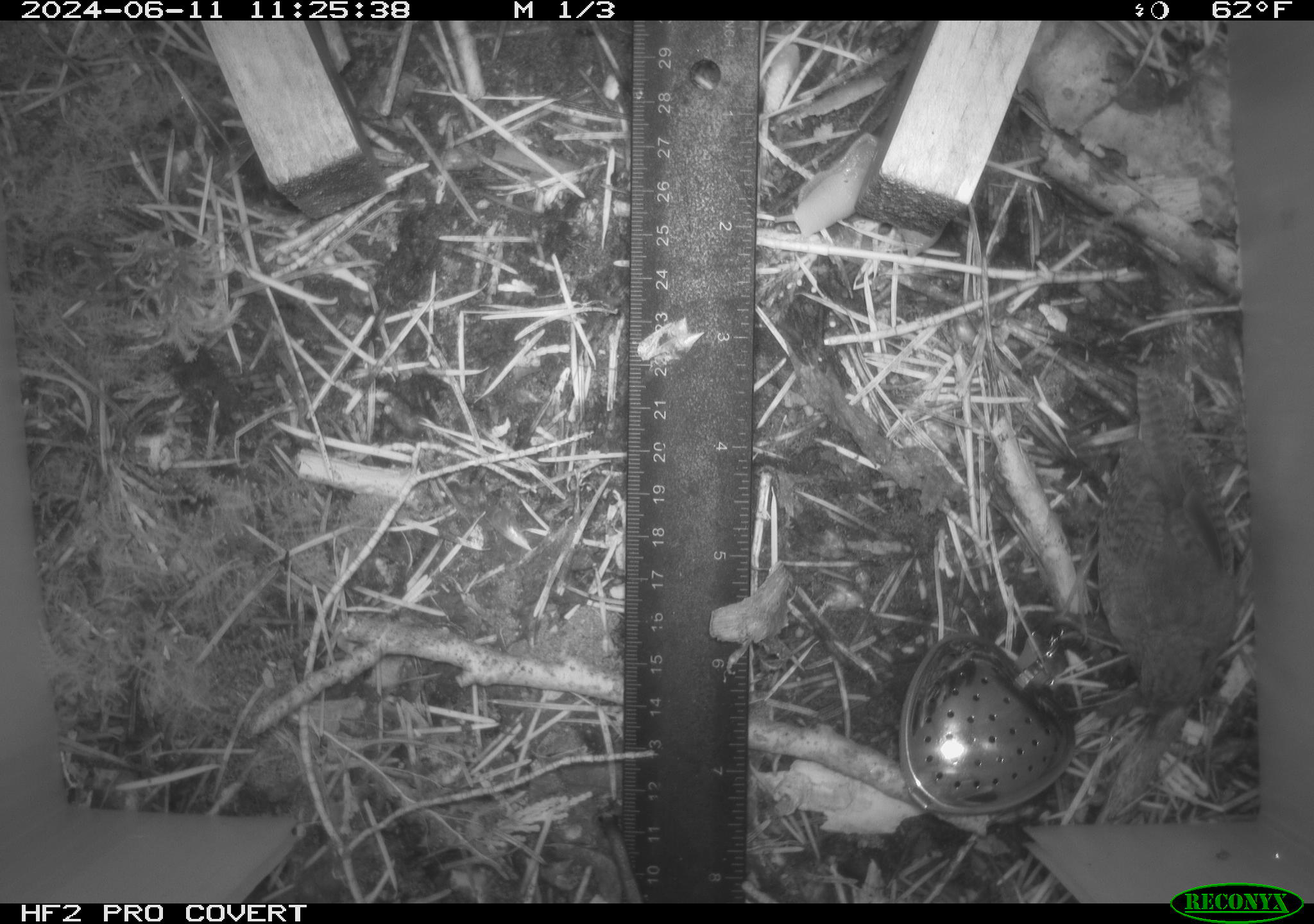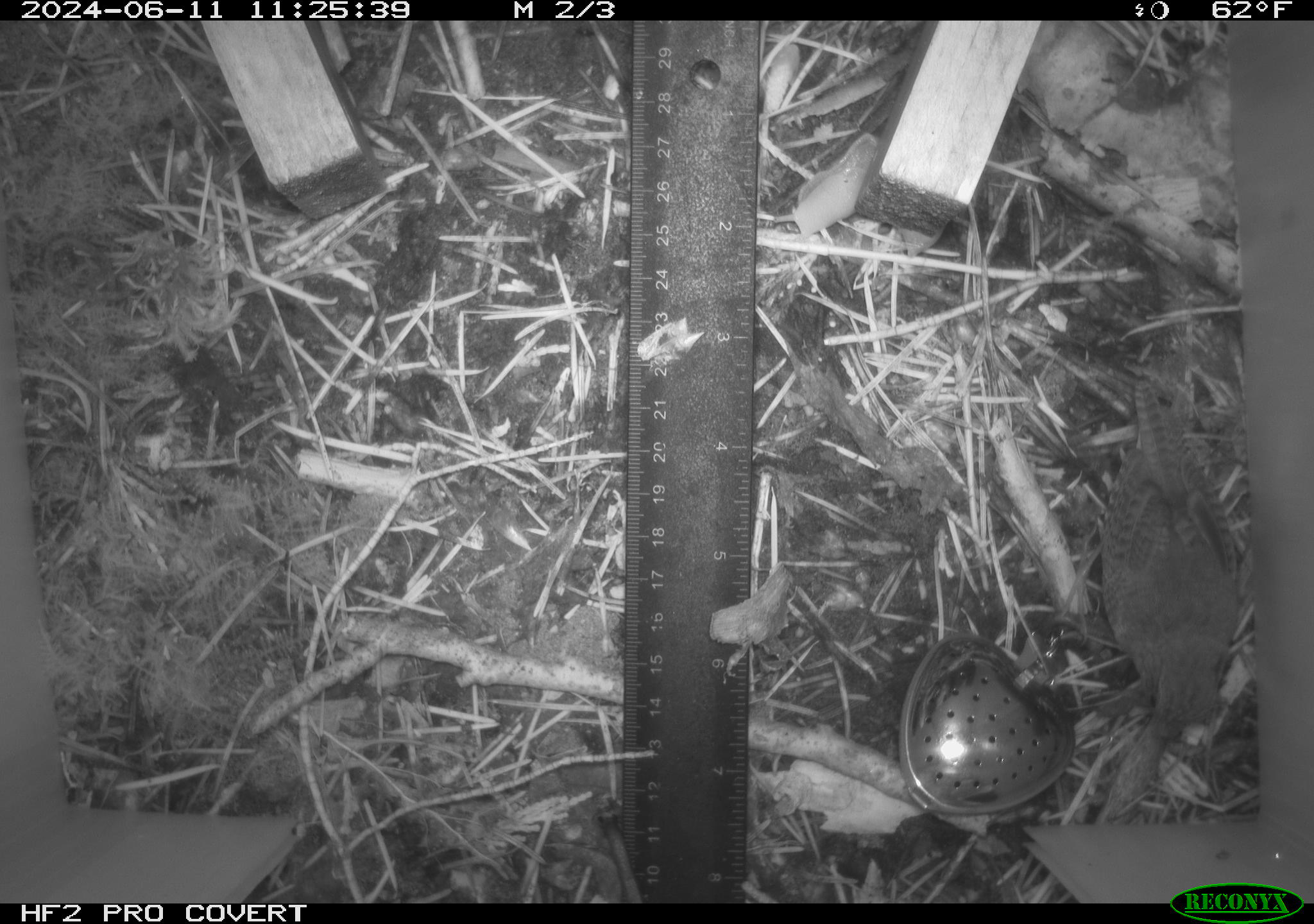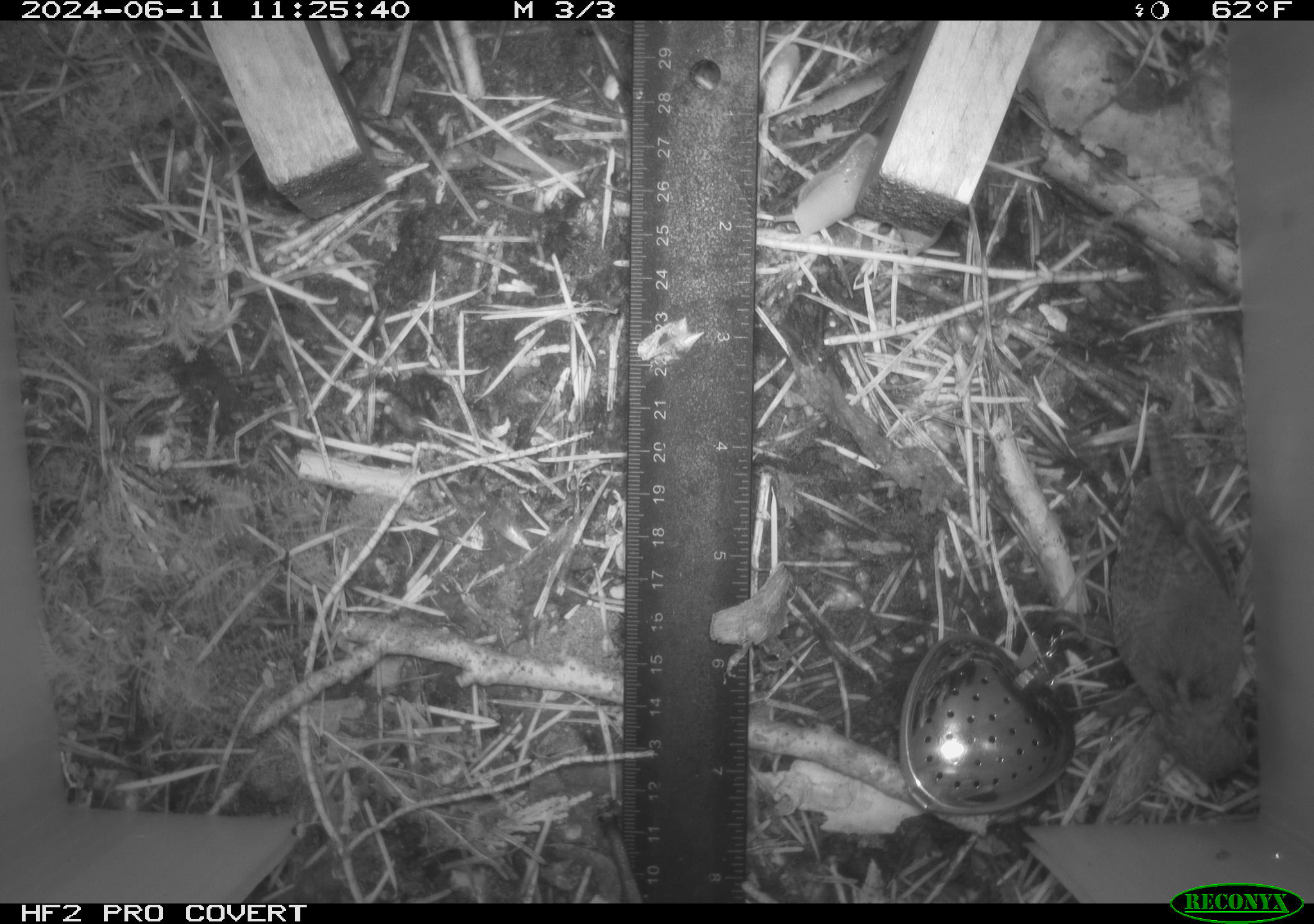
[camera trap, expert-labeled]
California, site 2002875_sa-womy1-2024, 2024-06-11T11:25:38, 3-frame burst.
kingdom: Animalia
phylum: Chordata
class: Aves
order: Passeriformes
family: Troglodytidae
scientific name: Troglodytidae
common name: wren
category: troglodytidae family